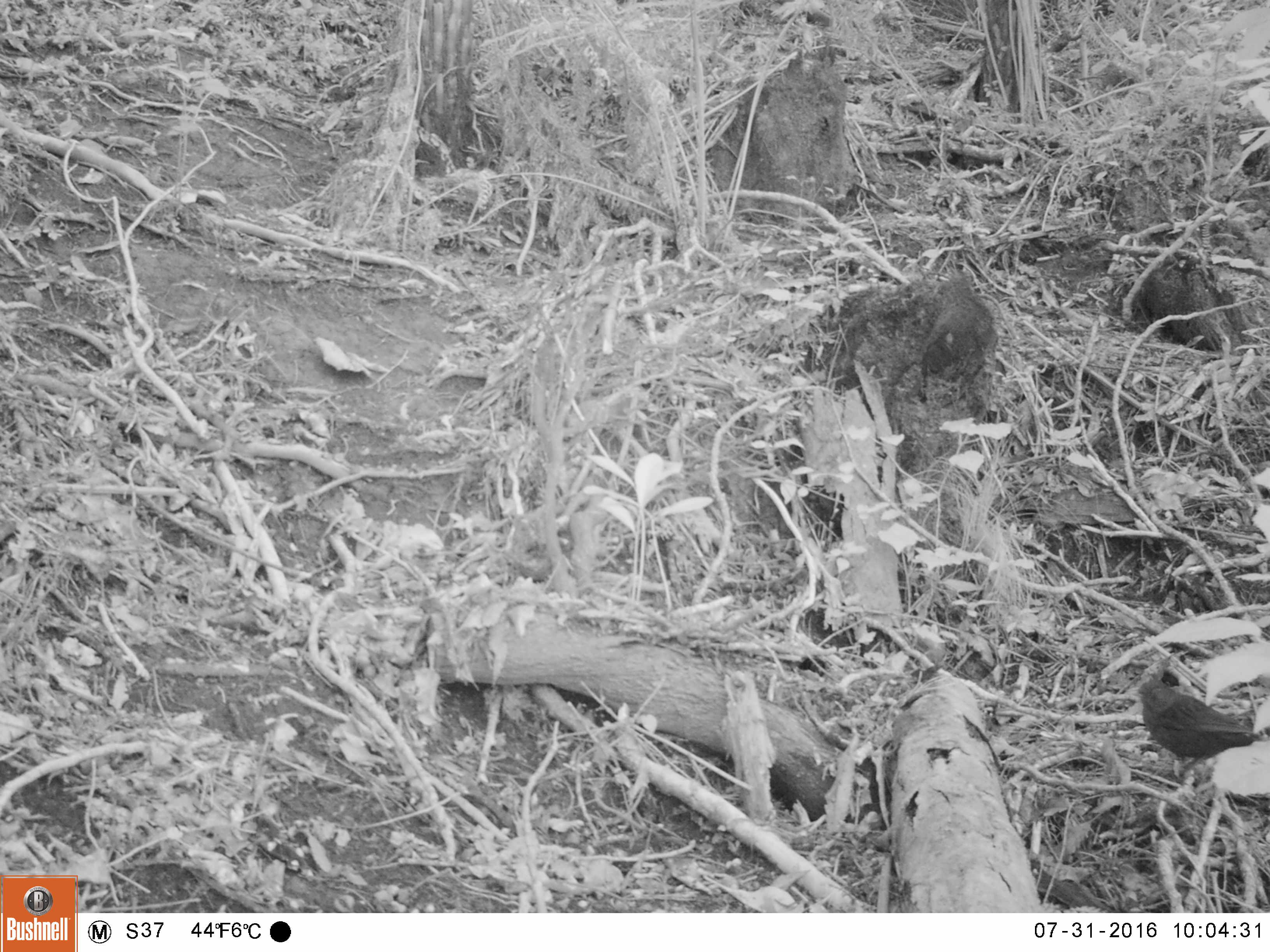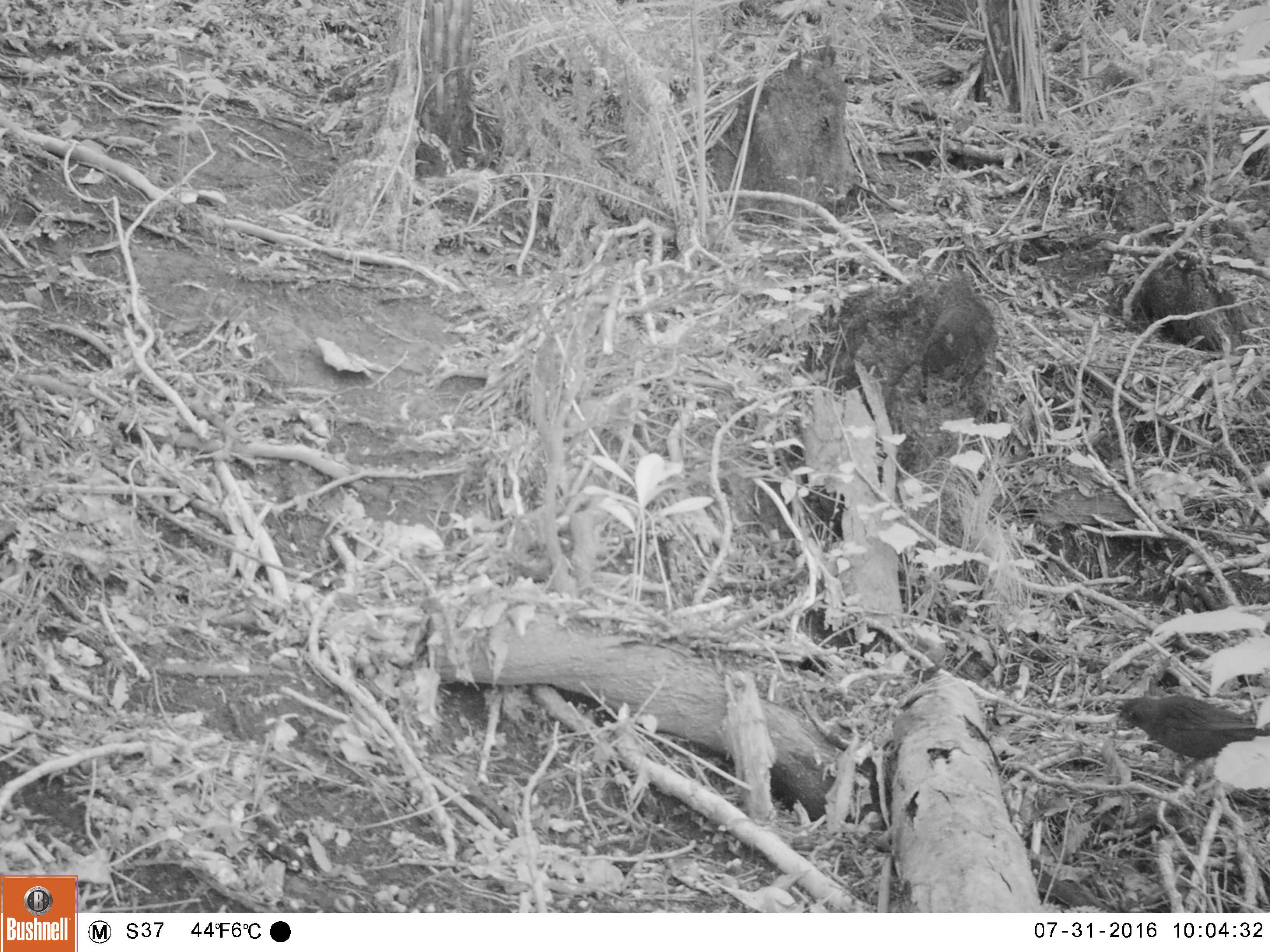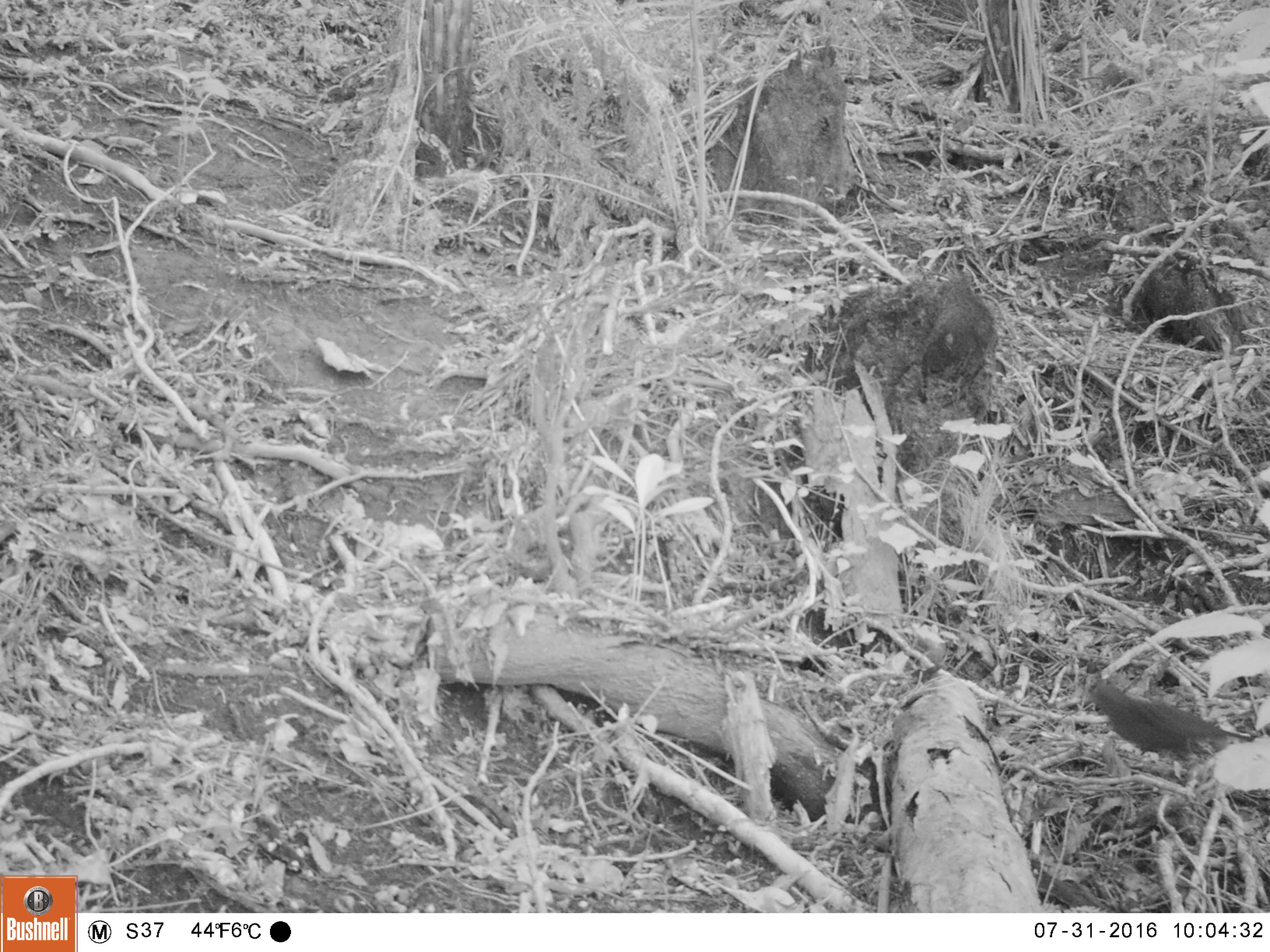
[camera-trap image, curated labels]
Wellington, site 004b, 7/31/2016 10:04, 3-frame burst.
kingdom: Animalia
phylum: Chordata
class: Aves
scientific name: Aves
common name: bird